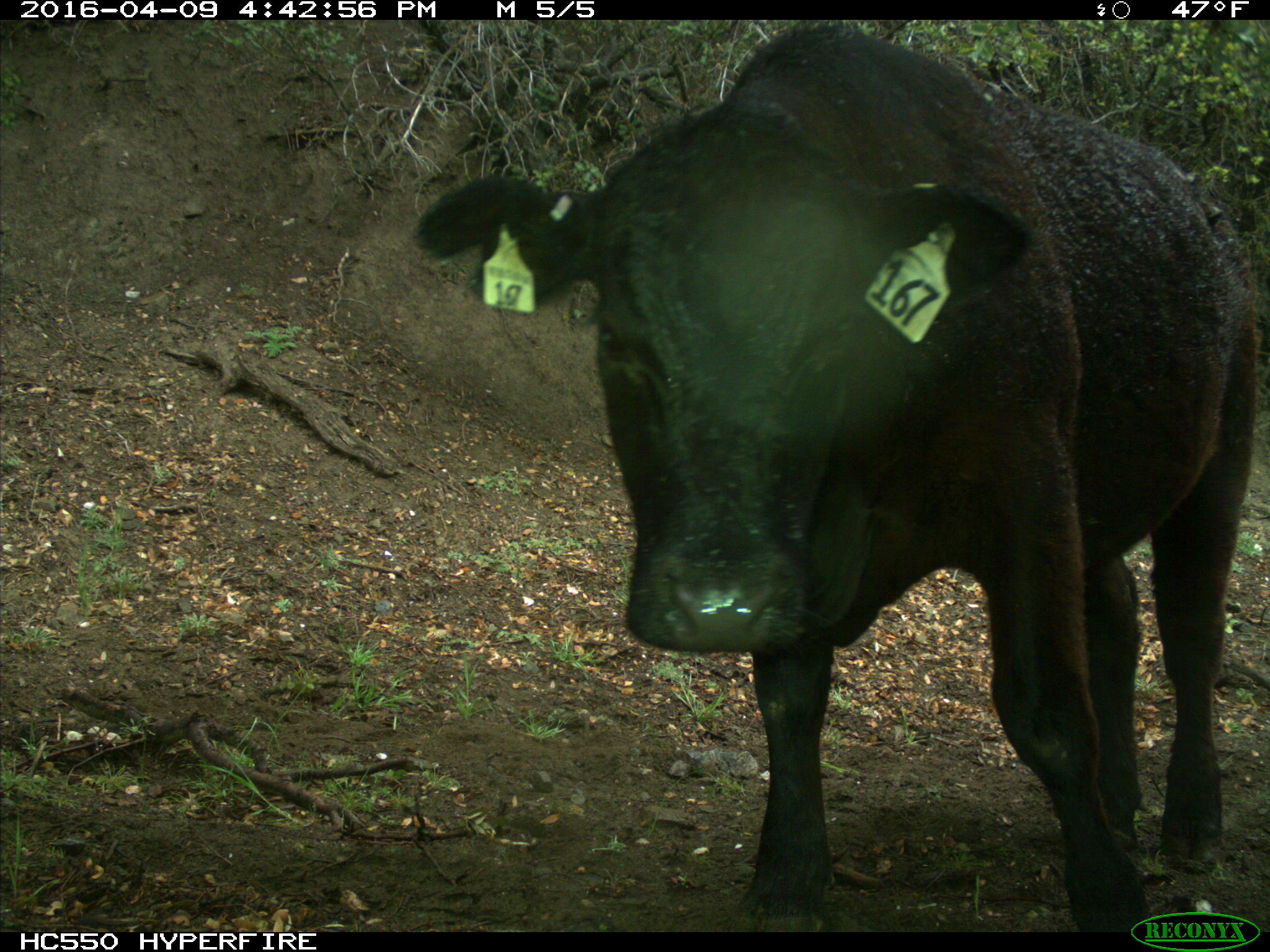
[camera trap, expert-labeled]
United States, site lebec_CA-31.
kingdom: Animalia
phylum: Chordata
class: Mammalia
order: Artiodactyla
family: Bovidae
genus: Bos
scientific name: Bos taurus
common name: domestic cow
Bos taurus (domestic cow).